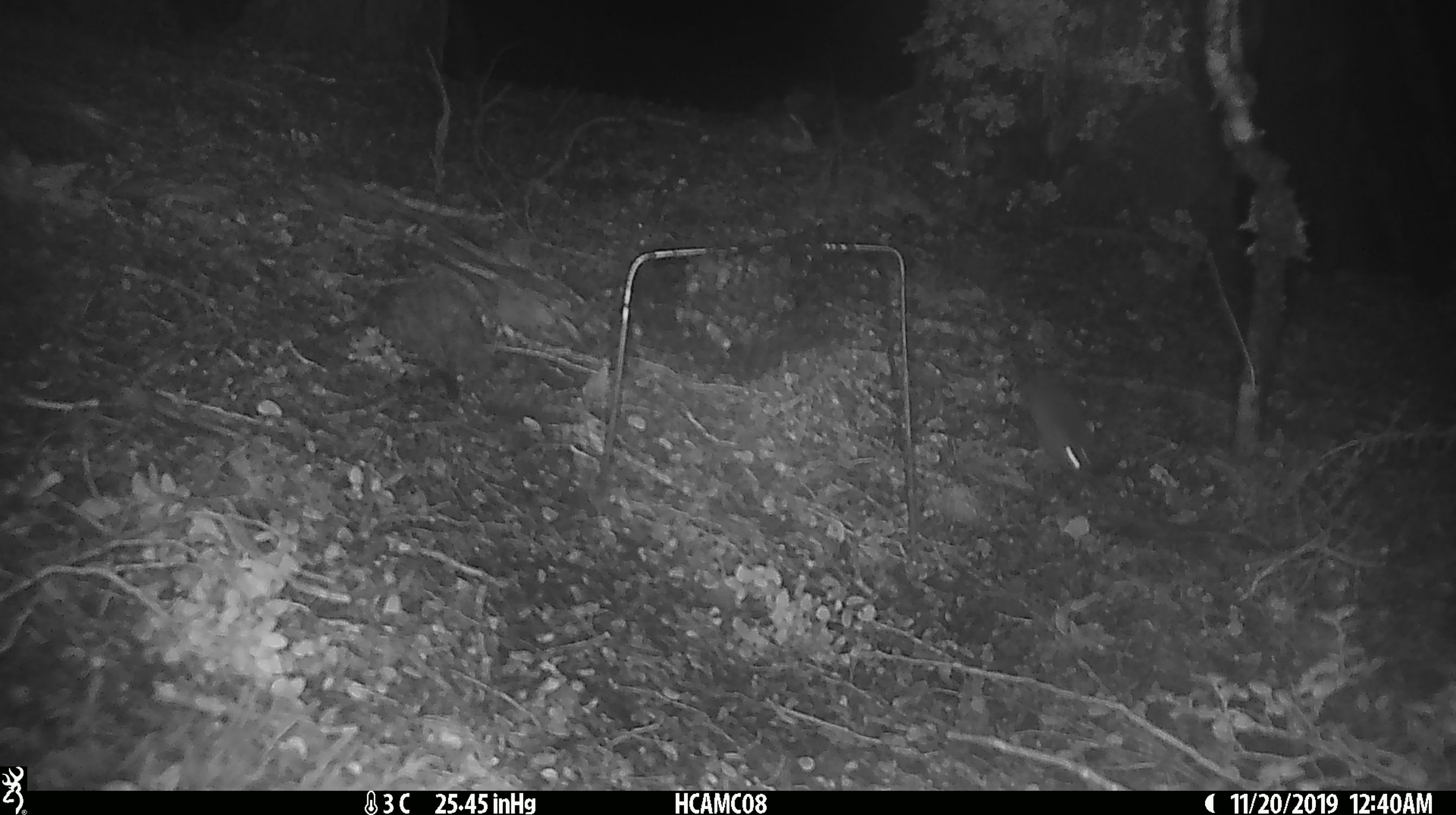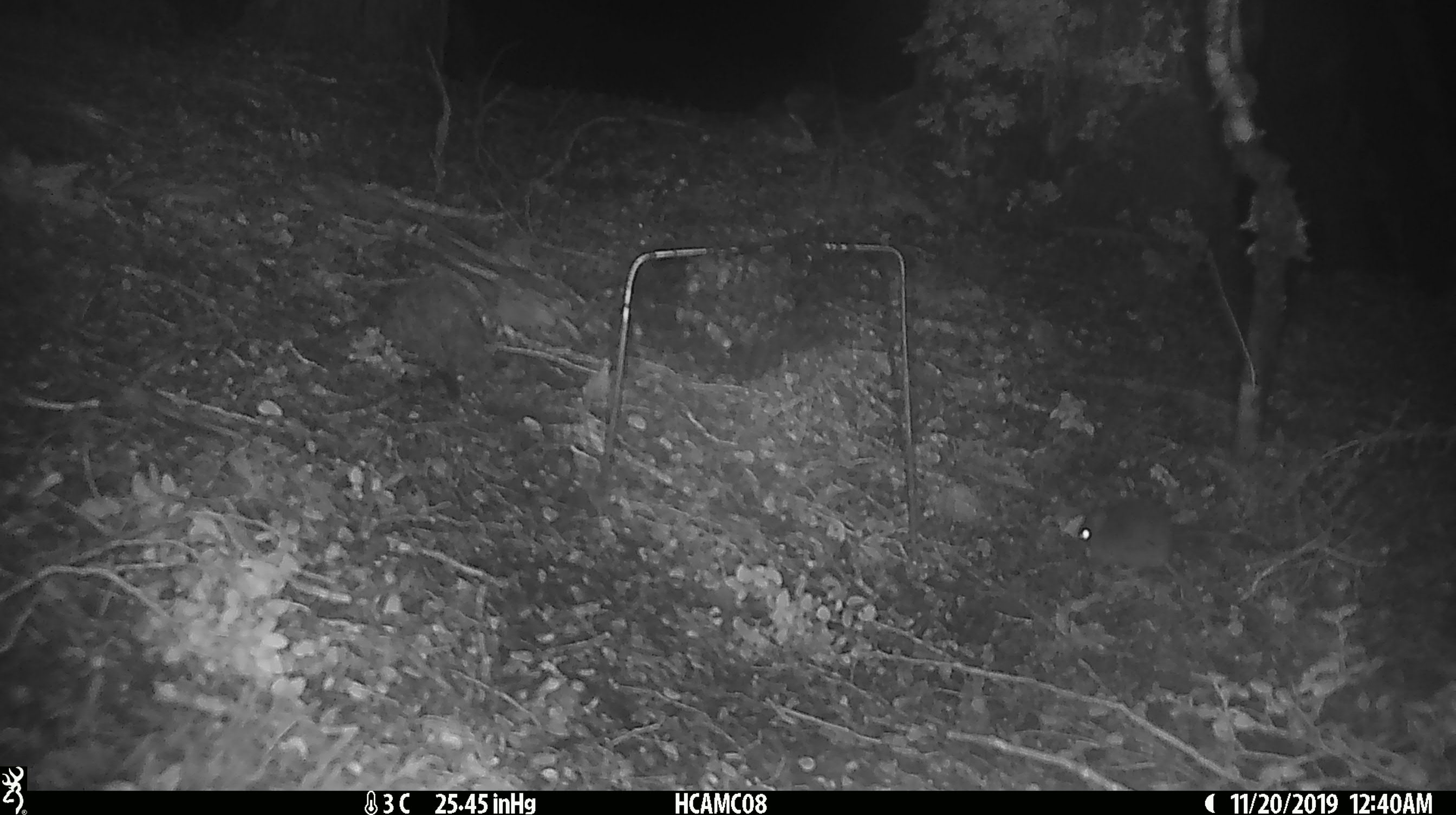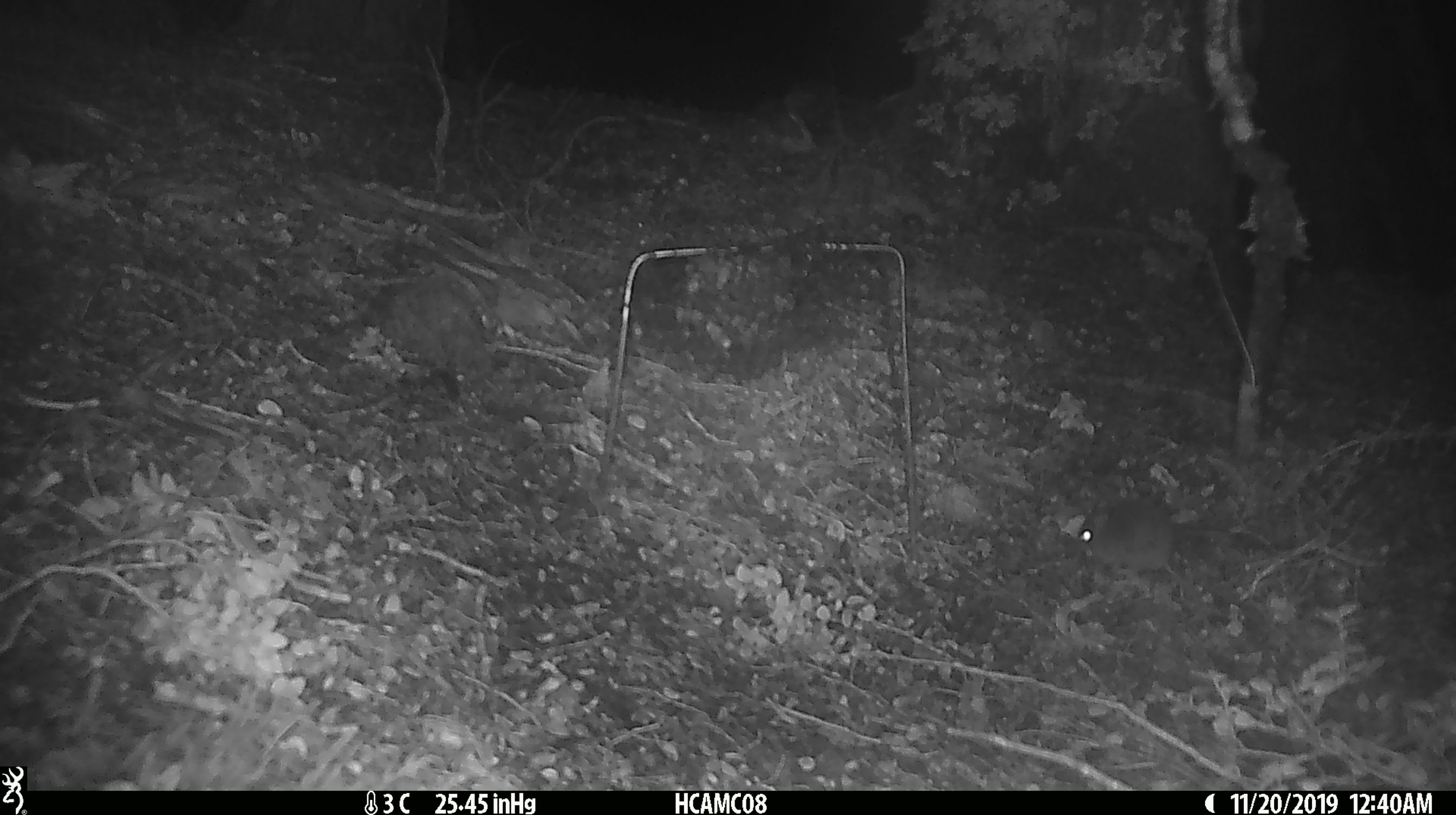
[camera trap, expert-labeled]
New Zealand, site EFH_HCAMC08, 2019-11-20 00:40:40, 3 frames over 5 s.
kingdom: Animalia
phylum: Chordata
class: Mammalia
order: Rodentia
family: Muridae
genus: Mus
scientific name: Mus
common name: mouse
Mouse (Mus).